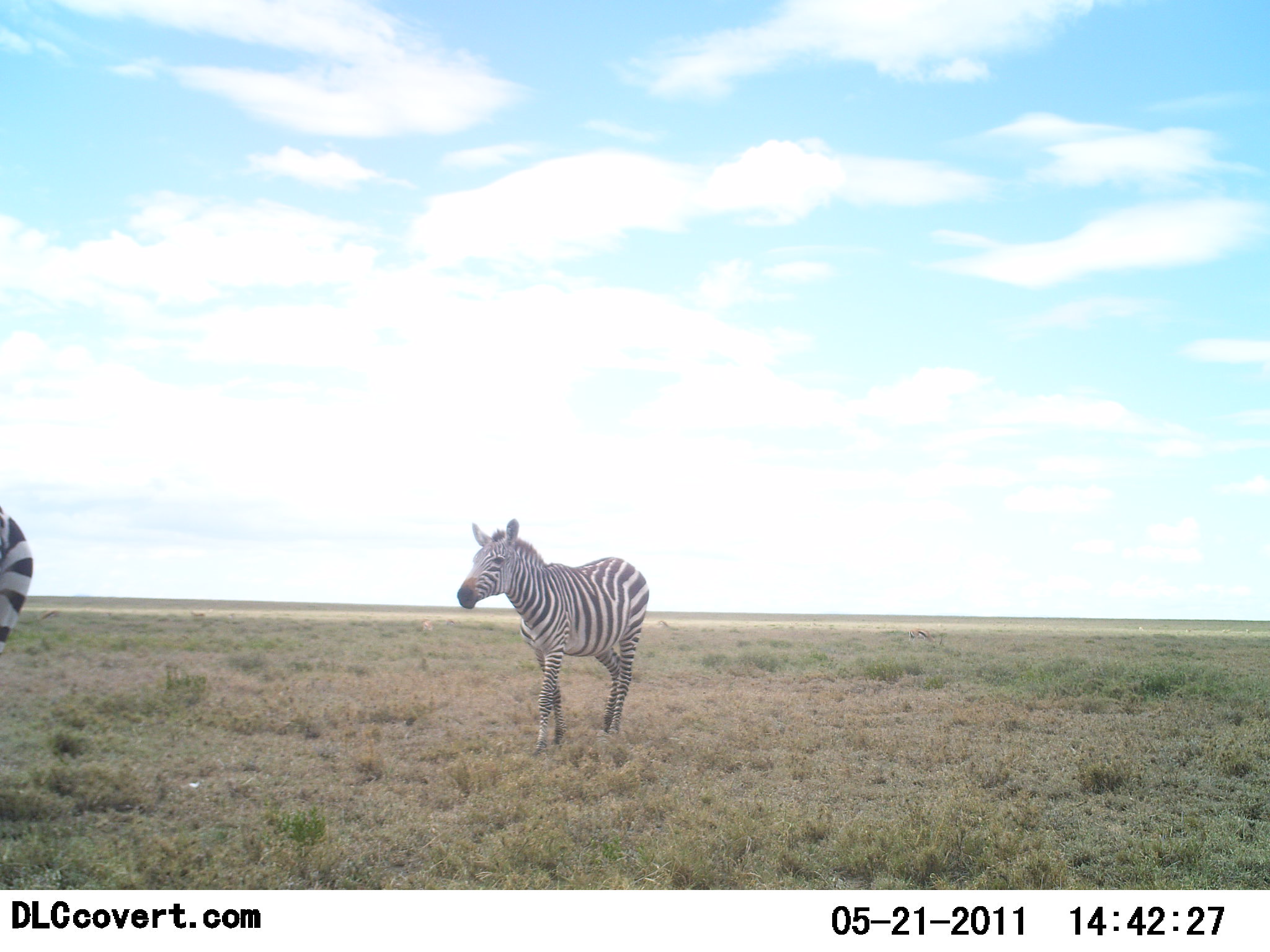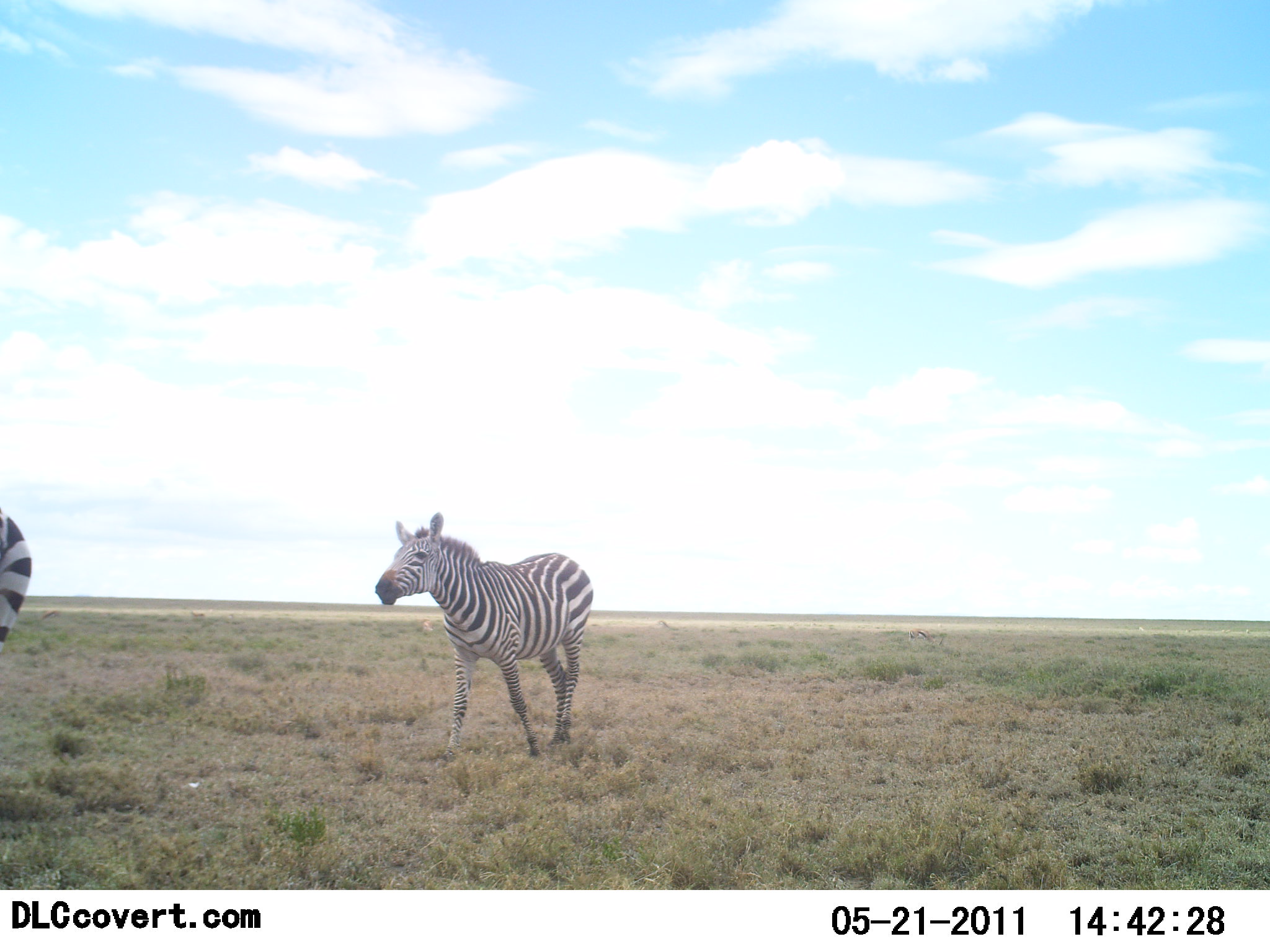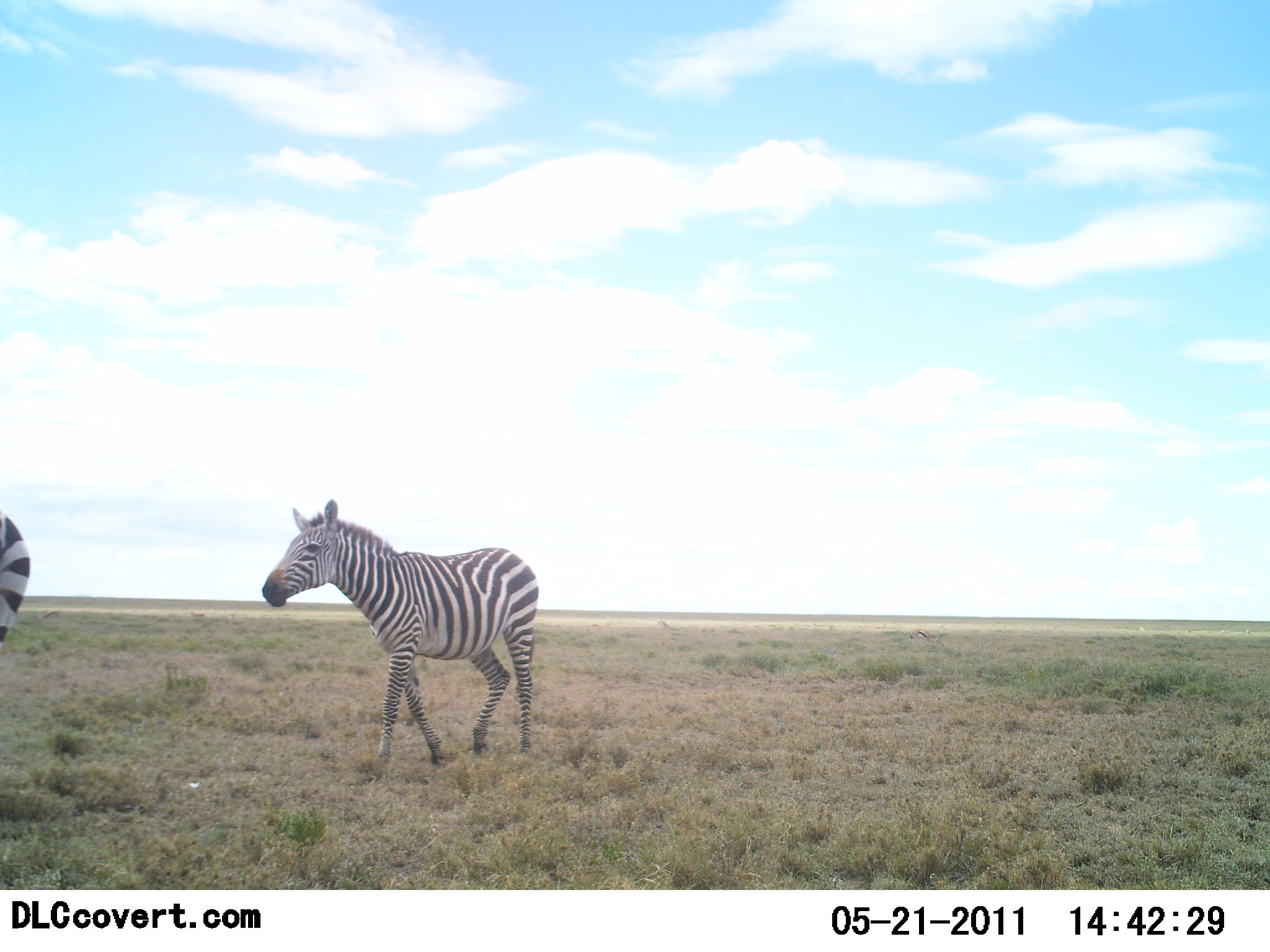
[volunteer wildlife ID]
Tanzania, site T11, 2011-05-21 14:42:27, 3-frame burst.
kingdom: Animalia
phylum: Chordata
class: Mammalia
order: Perissodactyla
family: Equidae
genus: Equus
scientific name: Equus quagga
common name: plains zebra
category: zebra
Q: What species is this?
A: Zebra (plains zebra) (Equus quagga).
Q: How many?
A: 2.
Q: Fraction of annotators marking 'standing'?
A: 30%.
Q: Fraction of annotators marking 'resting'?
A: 0%.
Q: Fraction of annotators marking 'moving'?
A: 100%.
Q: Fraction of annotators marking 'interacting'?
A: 0%.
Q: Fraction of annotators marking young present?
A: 10%.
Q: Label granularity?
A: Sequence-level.